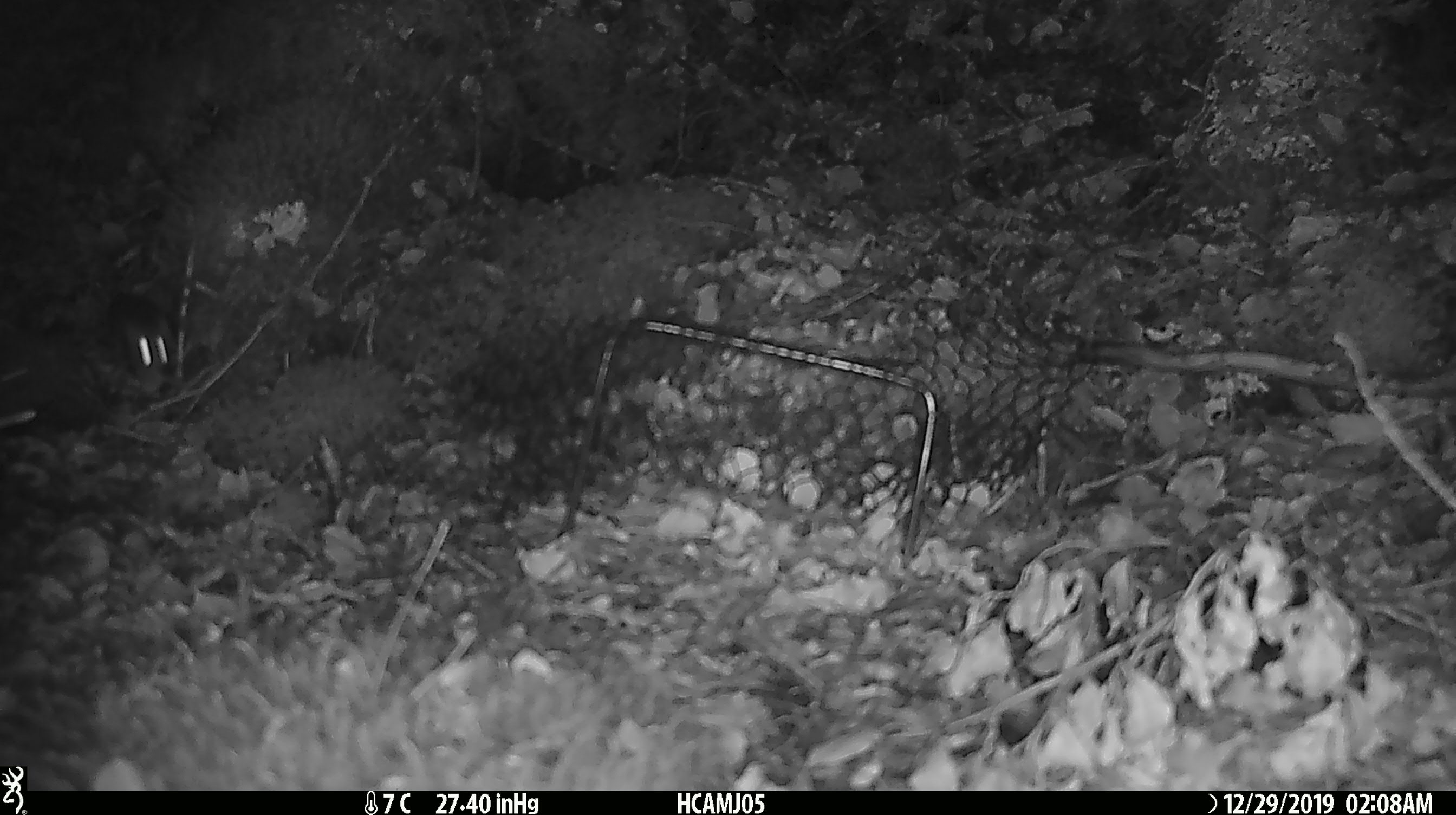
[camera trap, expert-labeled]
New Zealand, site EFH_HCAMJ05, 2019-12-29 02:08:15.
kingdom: Animalia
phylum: Chordata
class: Mammalia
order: Rodentia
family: Muridae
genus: Mus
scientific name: Mus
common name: mouse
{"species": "mouse (Mus)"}